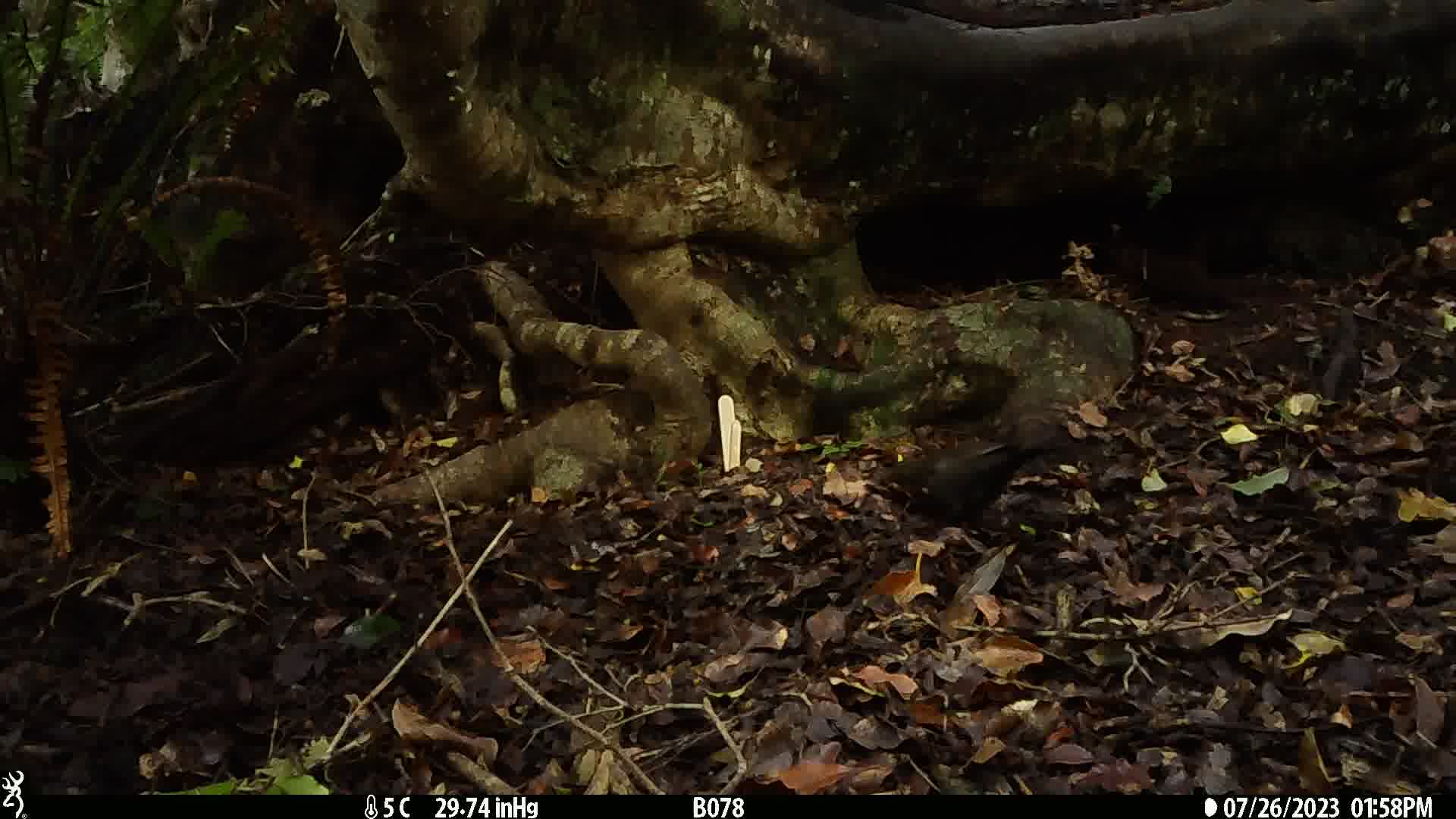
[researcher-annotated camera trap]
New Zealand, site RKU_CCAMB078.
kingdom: Animalia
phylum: Chordata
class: Aves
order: Passeriformes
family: Turdidae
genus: Turdus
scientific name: Turdus merula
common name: eurasian blackbird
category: blackbird